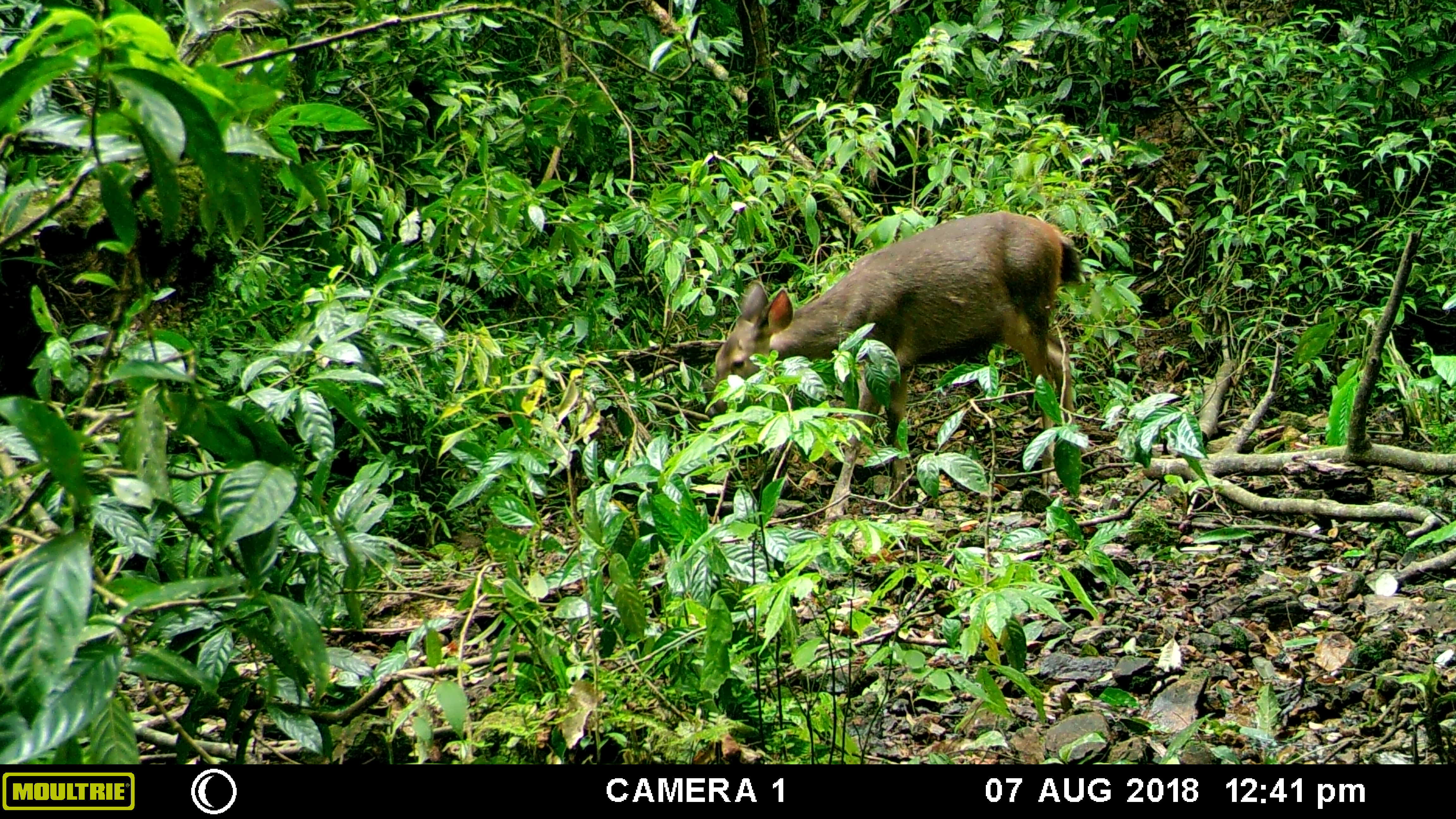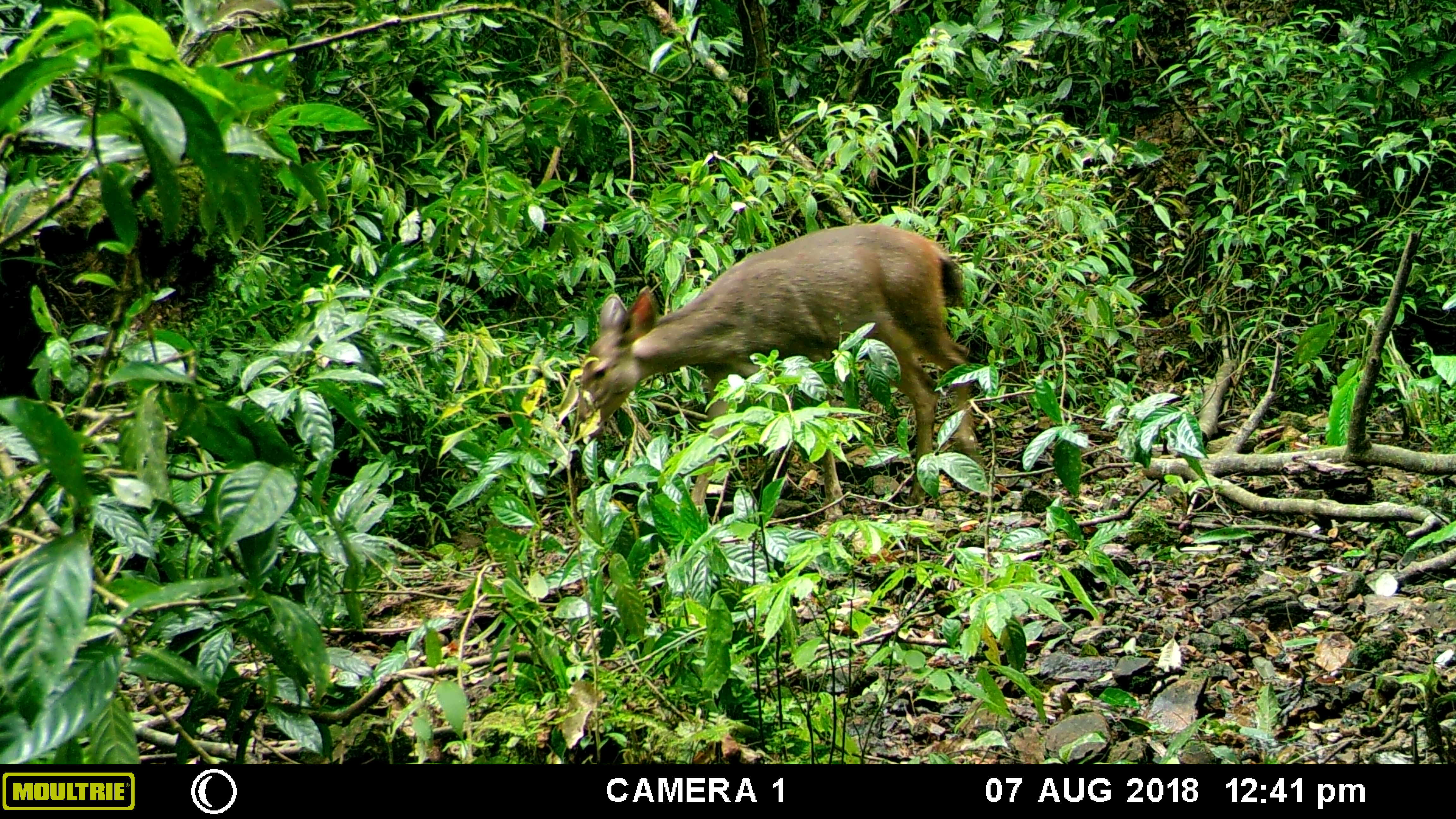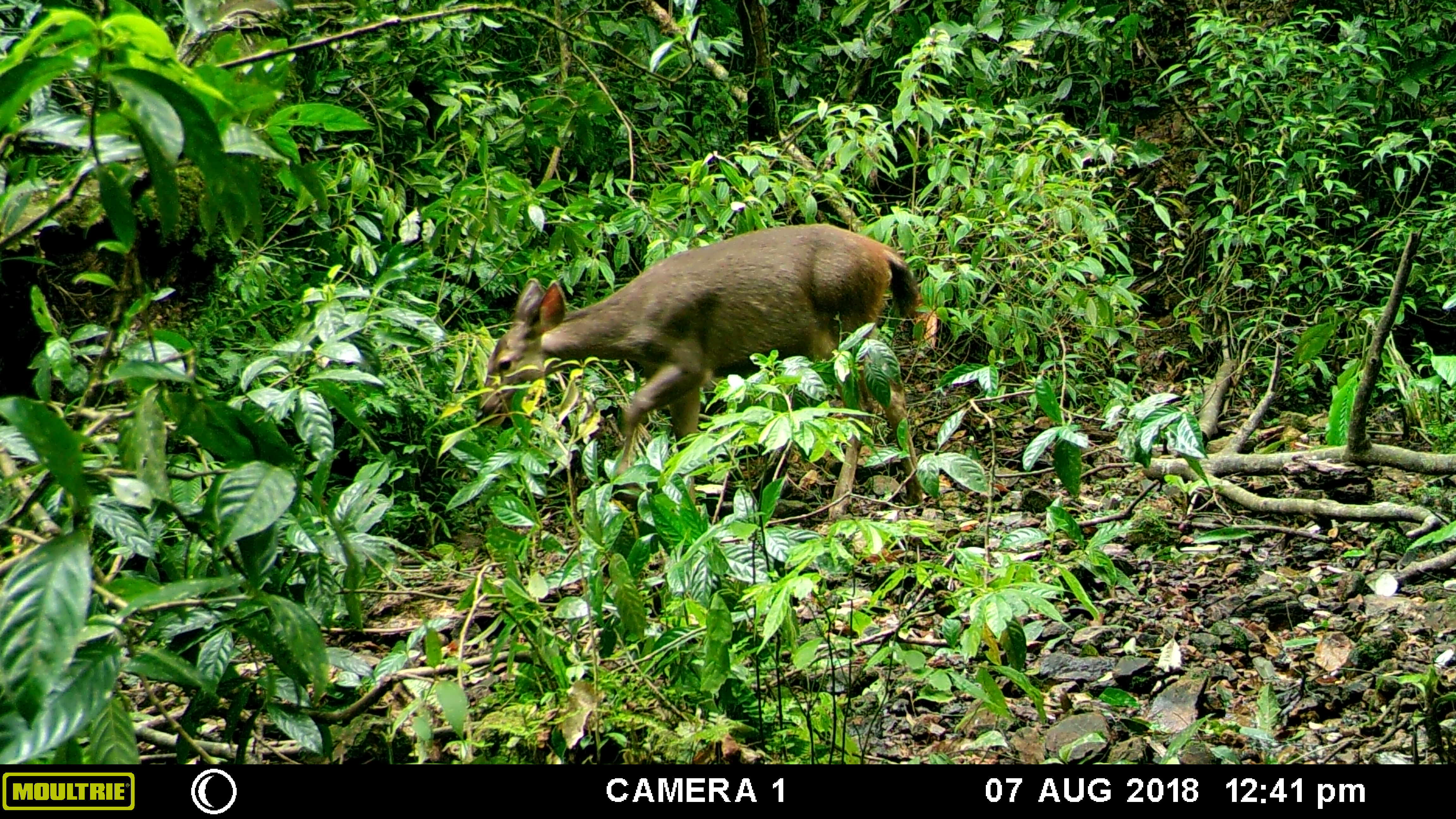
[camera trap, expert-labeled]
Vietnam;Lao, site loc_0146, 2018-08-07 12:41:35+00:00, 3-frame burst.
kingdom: Animalia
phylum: Chordata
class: Mammalia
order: Artiodactyla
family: Cervidae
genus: Rusa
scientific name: Rusa unicolor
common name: sambar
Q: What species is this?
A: Sambar (Rusa unicolor).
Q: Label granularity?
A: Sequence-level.